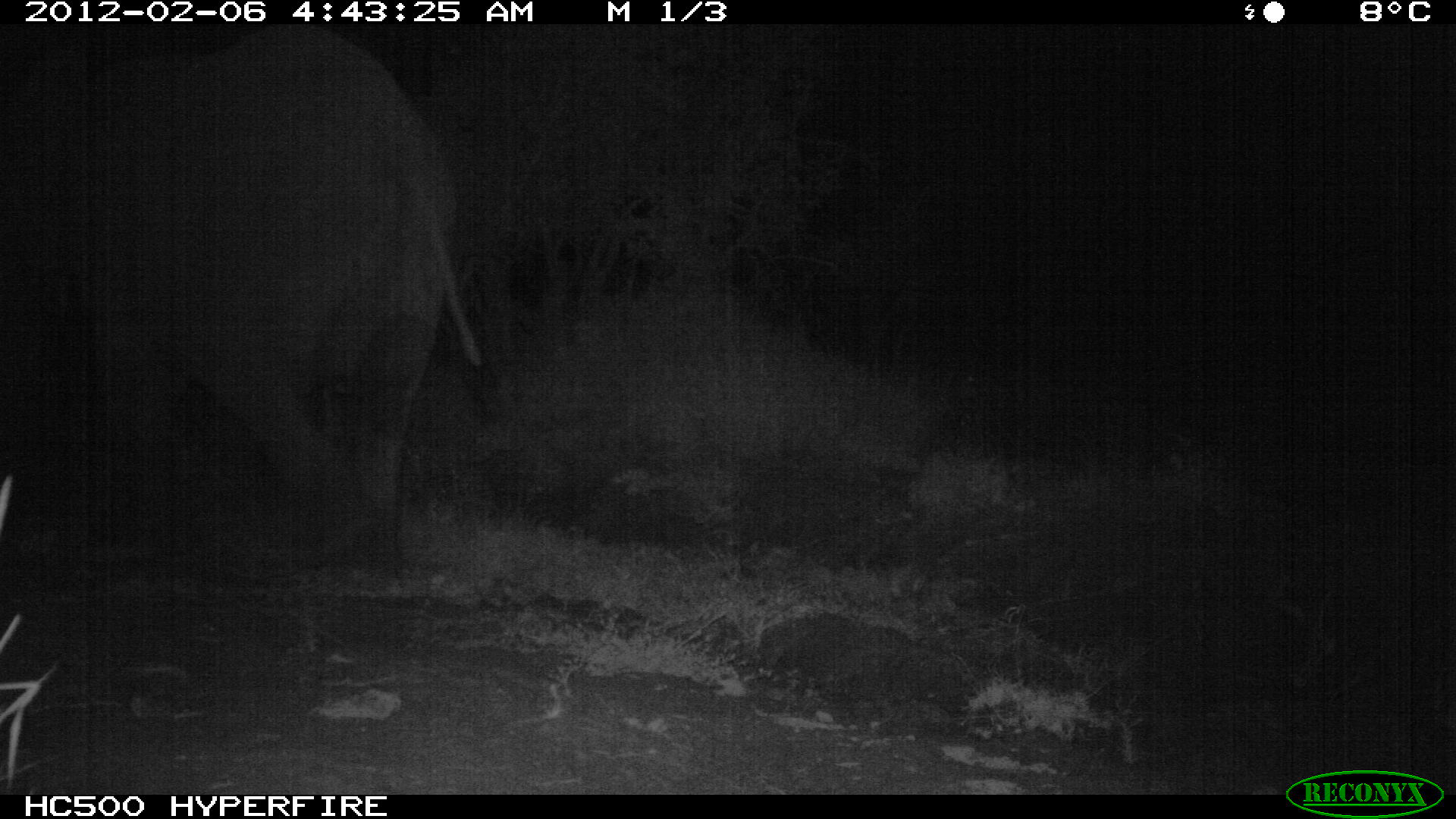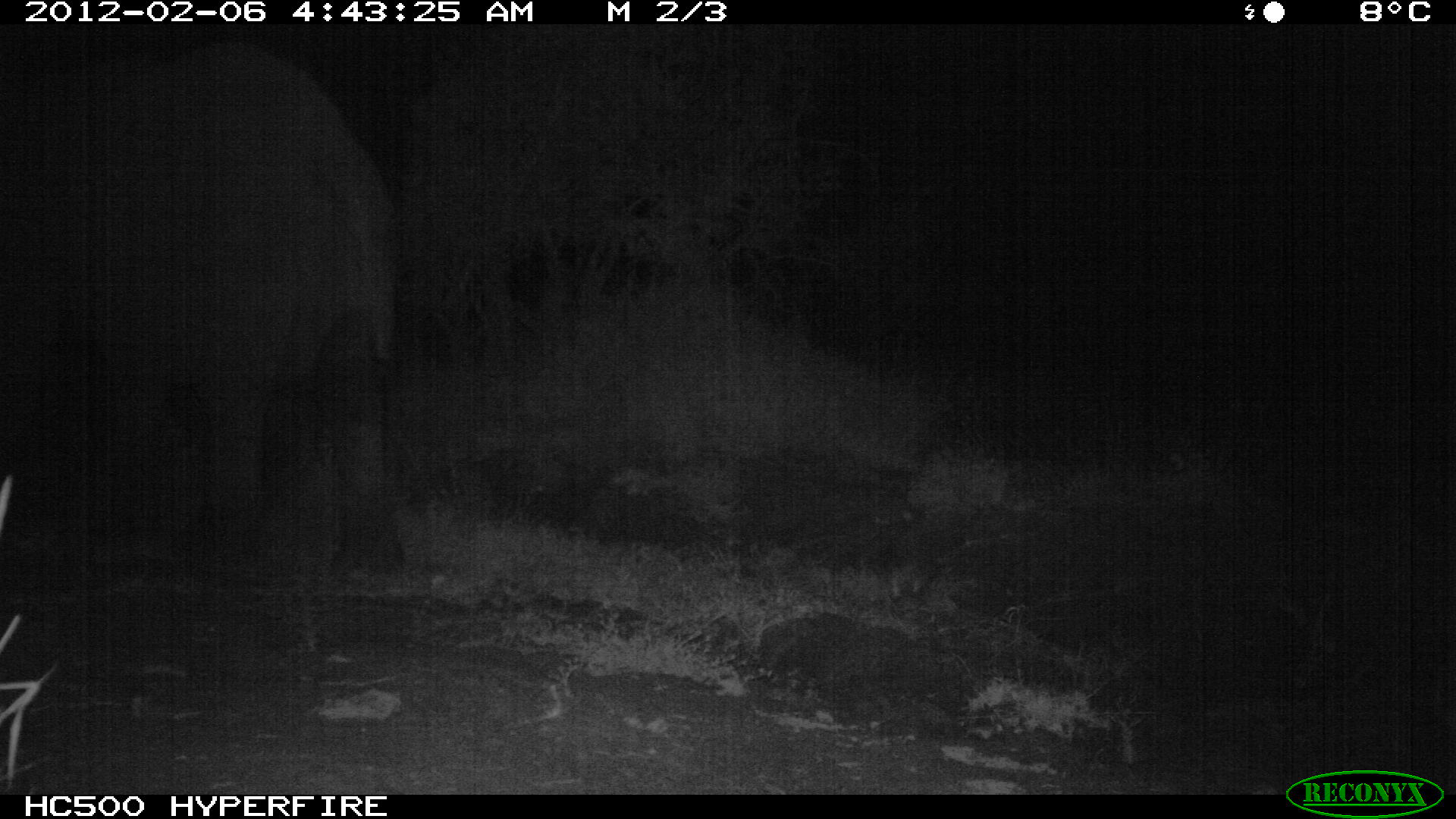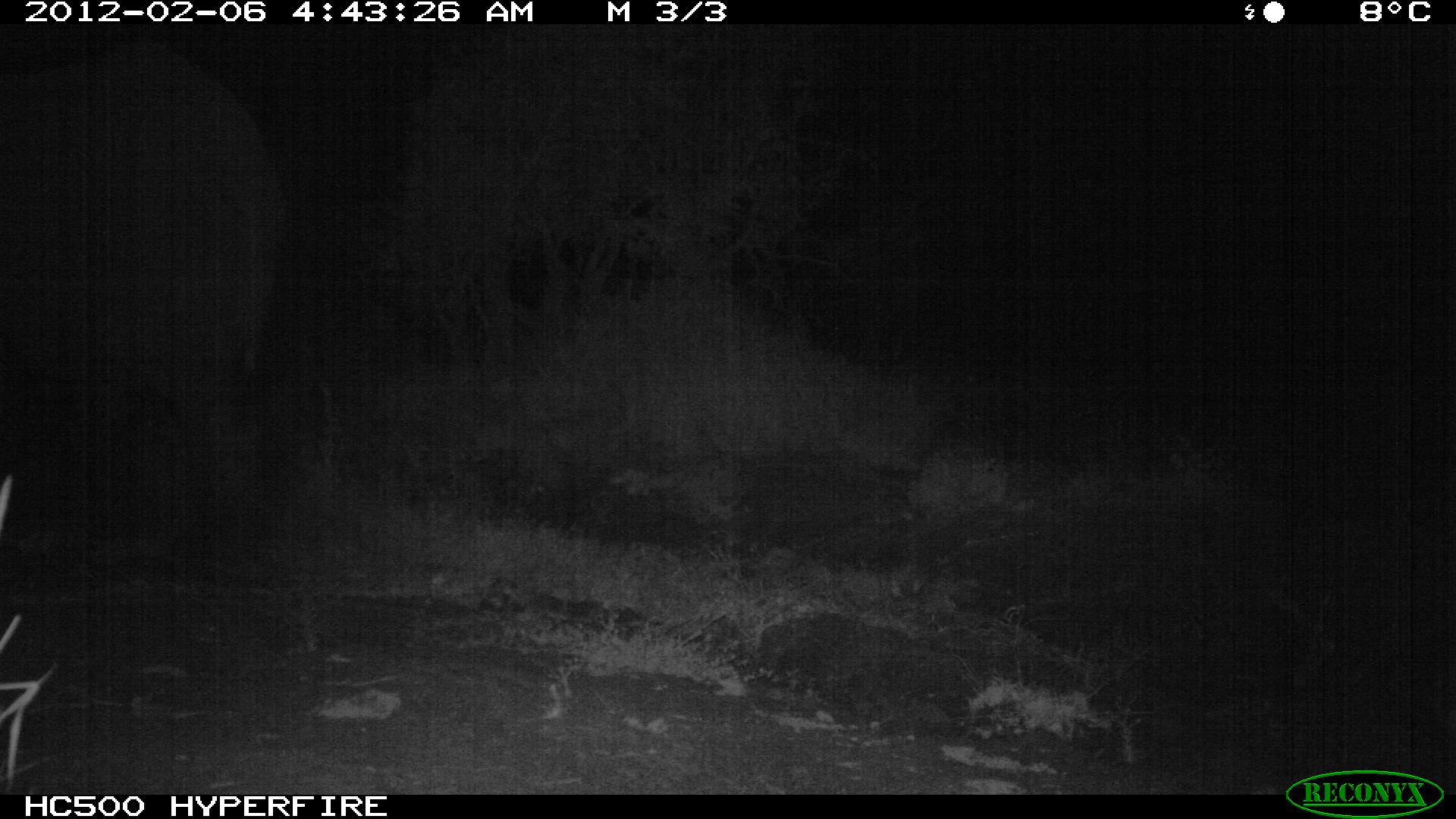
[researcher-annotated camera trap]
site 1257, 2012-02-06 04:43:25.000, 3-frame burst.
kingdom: Animalia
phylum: Chordata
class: Mammalia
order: Proboscidea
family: Elephantidae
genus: Loxodonta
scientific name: Loxodonta africana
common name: african bush elephant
Loxodonta africana (african bush elephant), count 1.